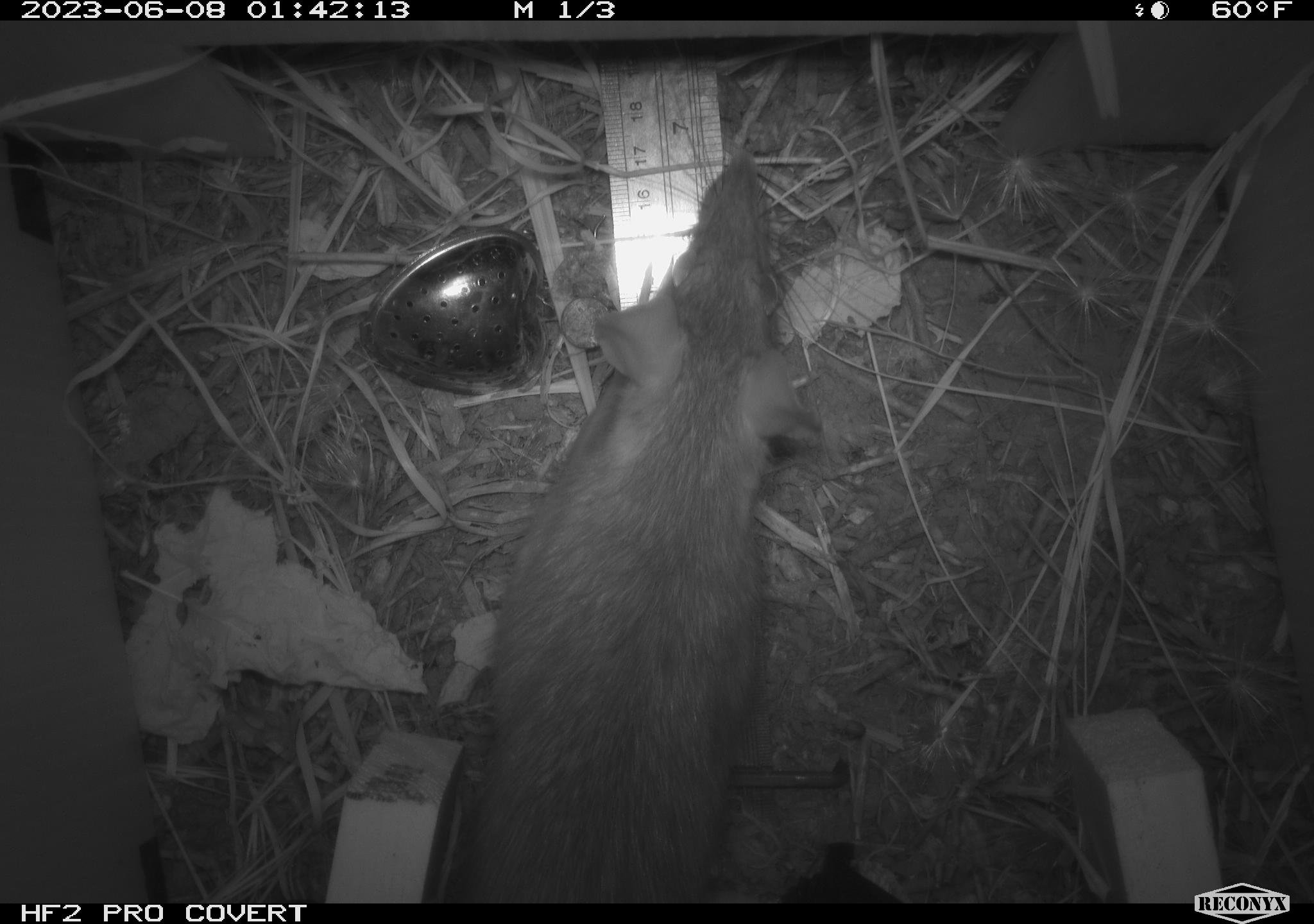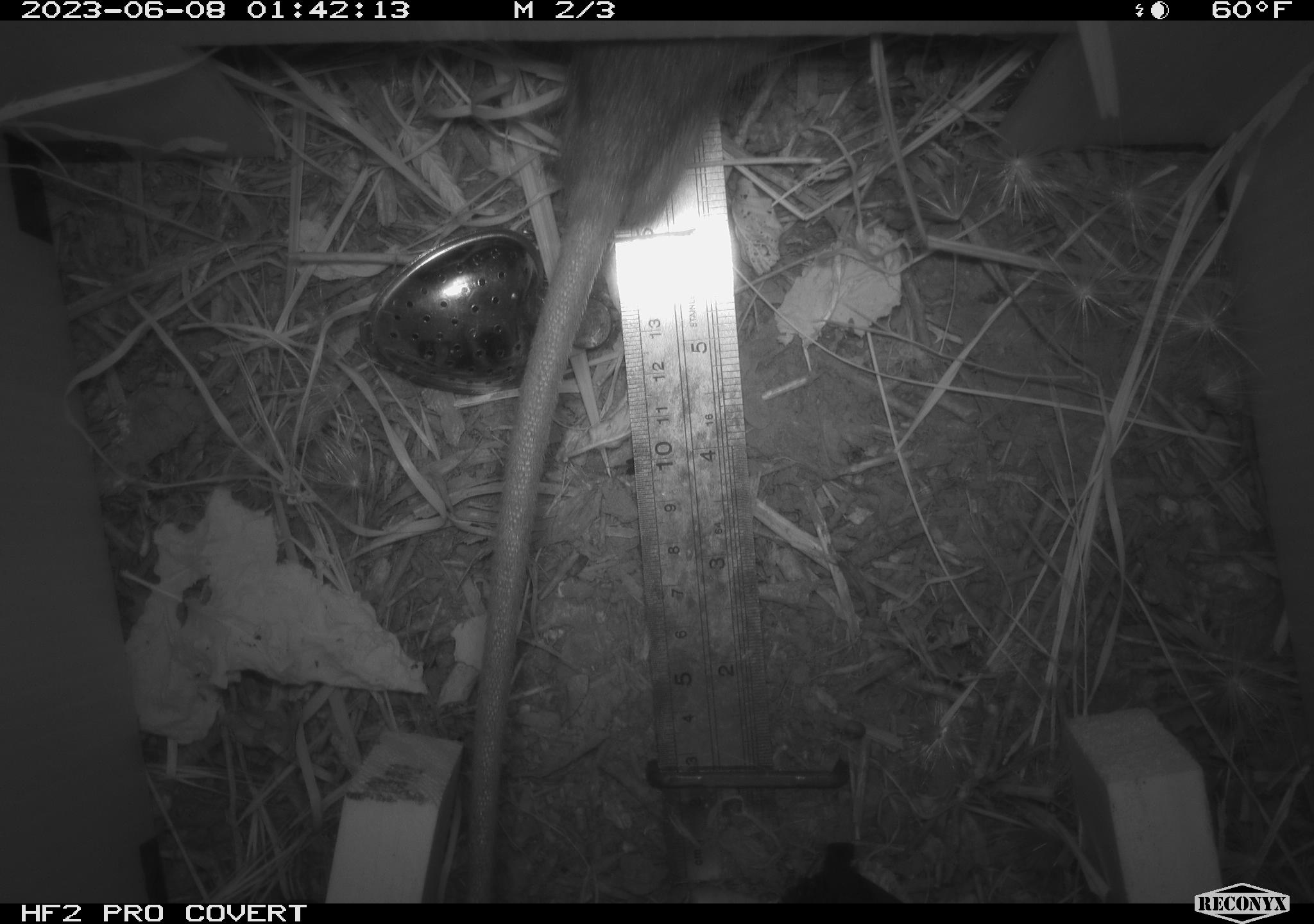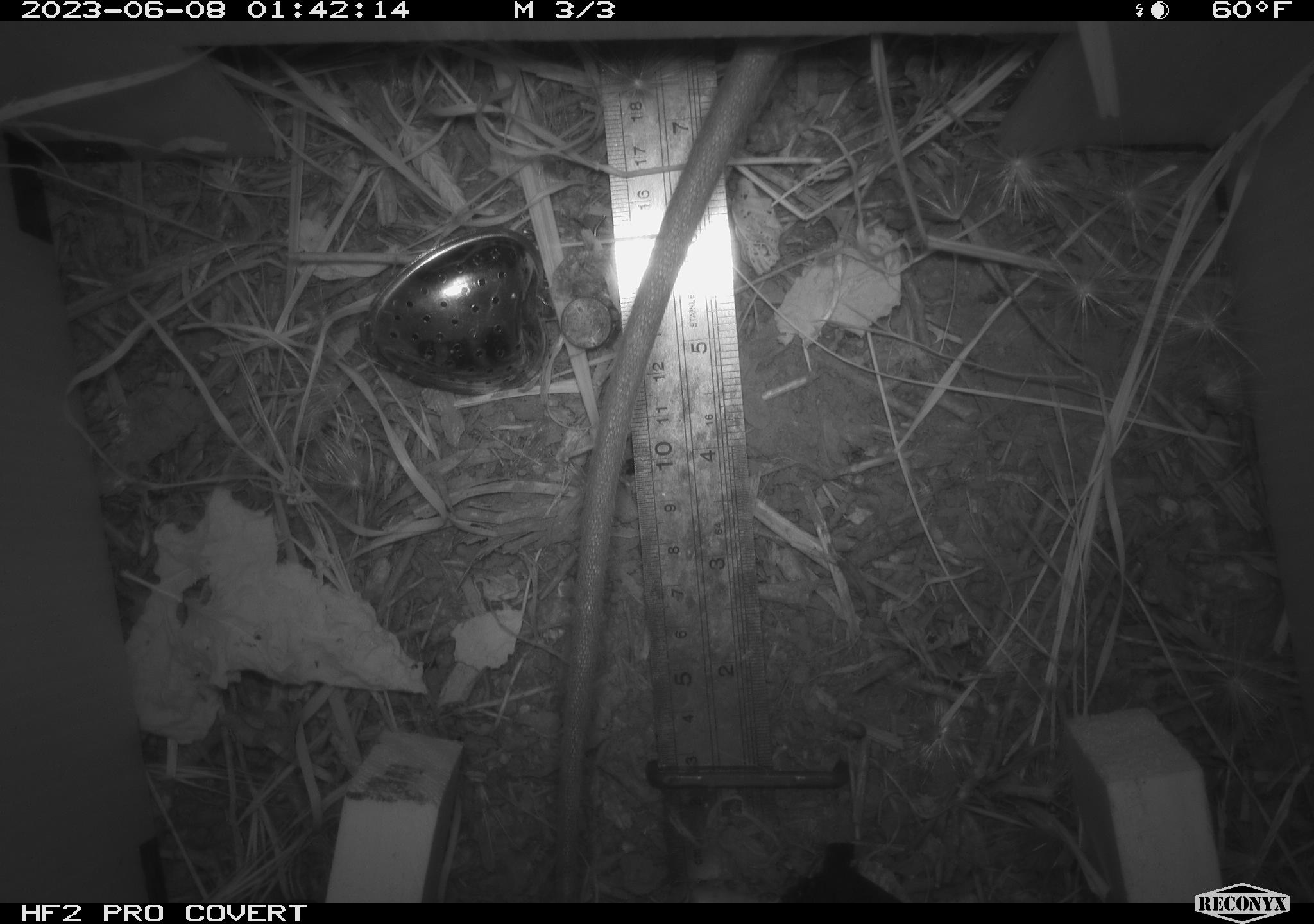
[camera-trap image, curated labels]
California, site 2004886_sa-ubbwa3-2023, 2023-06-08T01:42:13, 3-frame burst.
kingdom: Animalia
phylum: Chordata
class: Mammalia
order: Rodentia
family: Muridae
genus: Rattus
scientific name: Rattus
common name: rat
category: rattus species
Rattus species (rat) (Rattus).